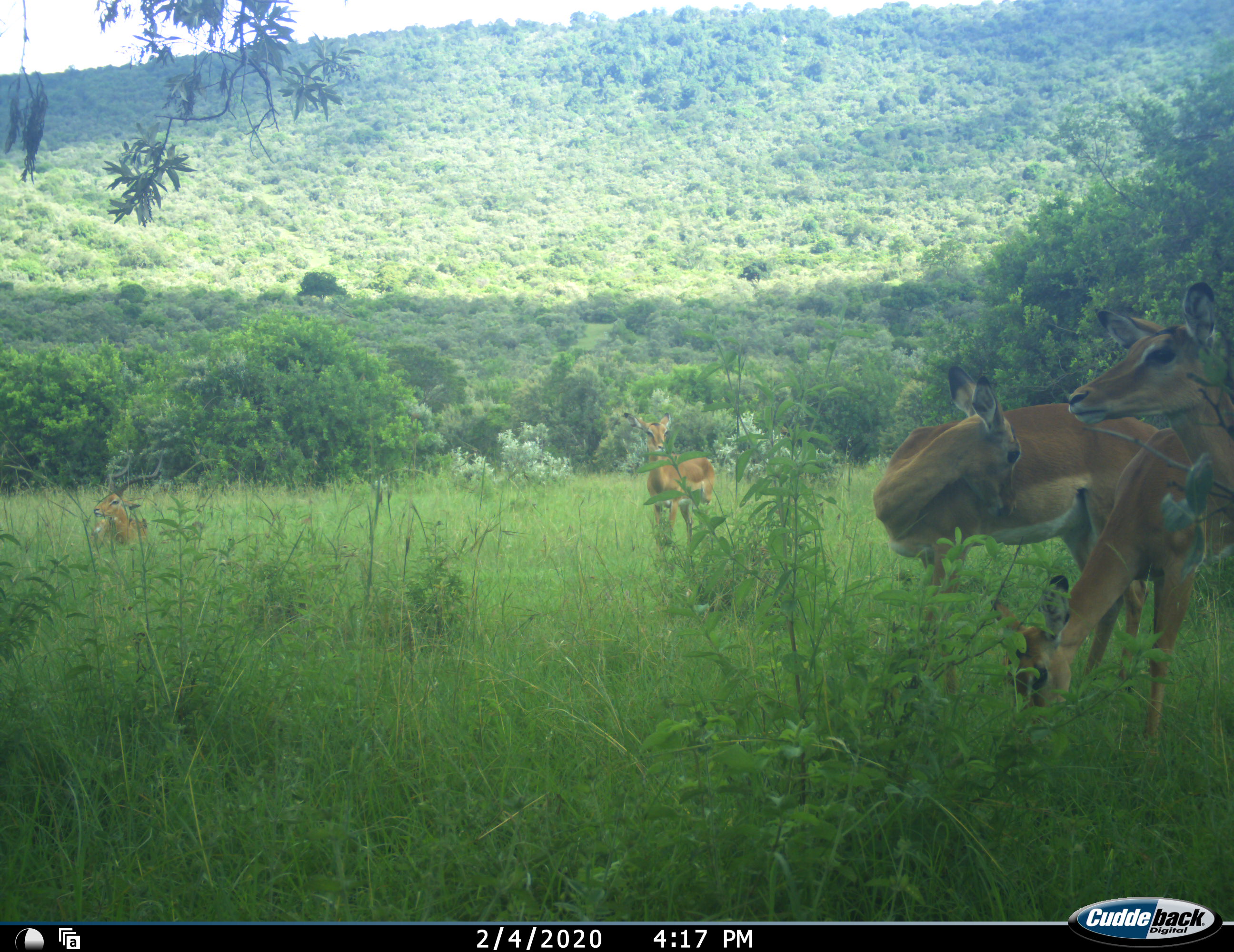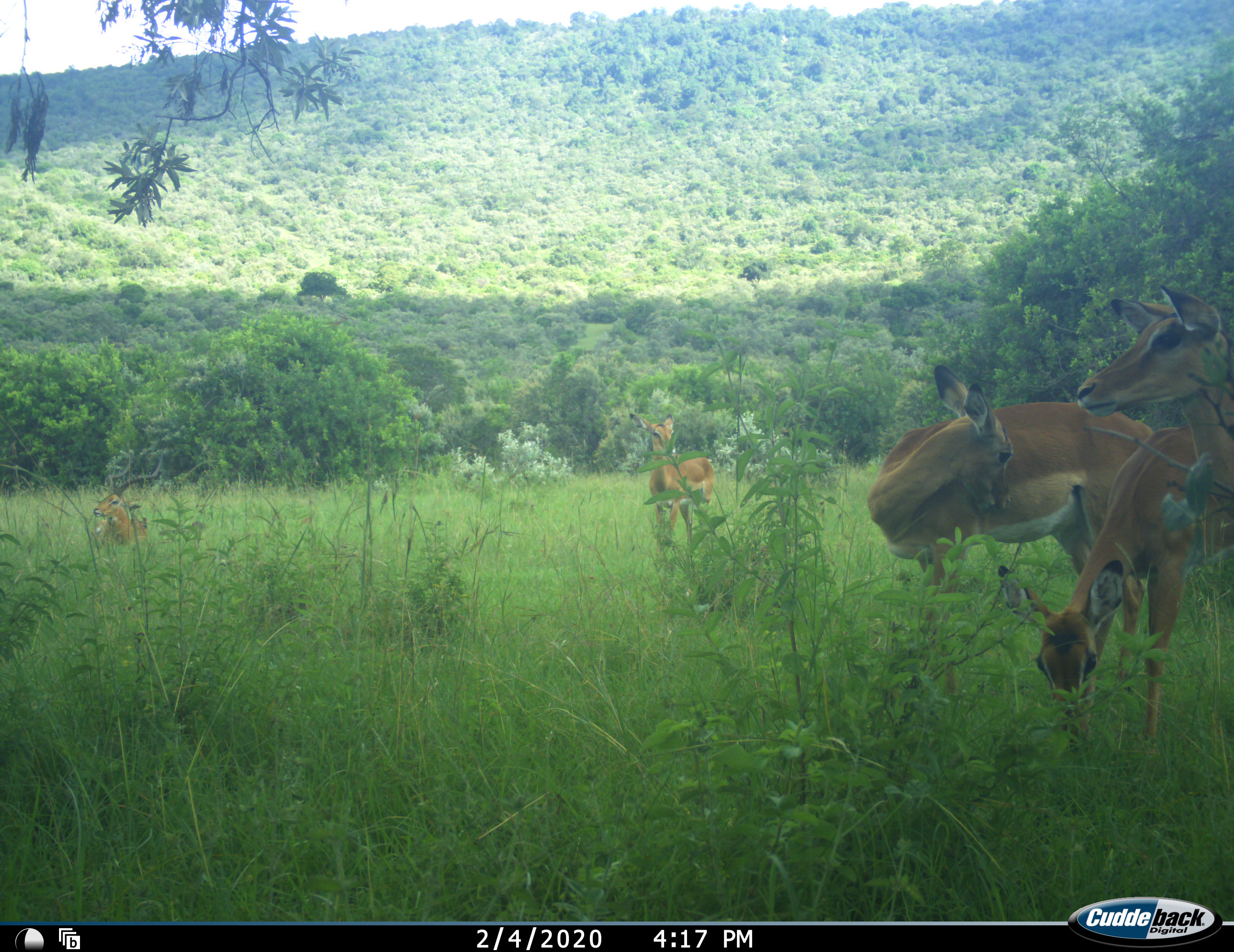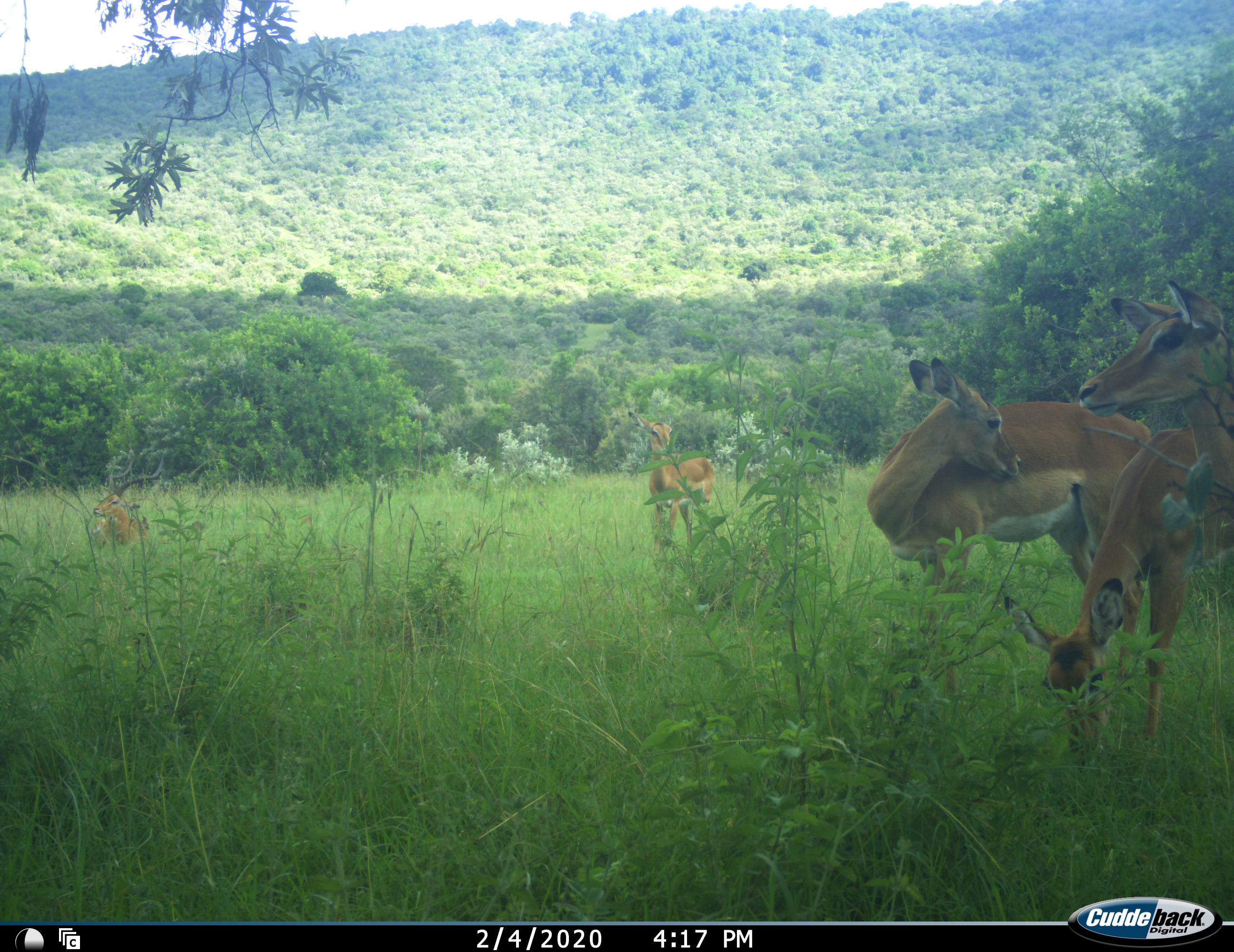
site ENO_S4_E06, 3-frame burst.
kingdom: Animalia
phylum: Chordata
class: Mammalia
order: Artiodactyla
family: Bovidae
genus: Aepyceros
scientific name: Aepyceros melampus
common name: impala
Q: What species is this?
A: Impala (Aepyceros melampus).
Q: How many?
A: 5.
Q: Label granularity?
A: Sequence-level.